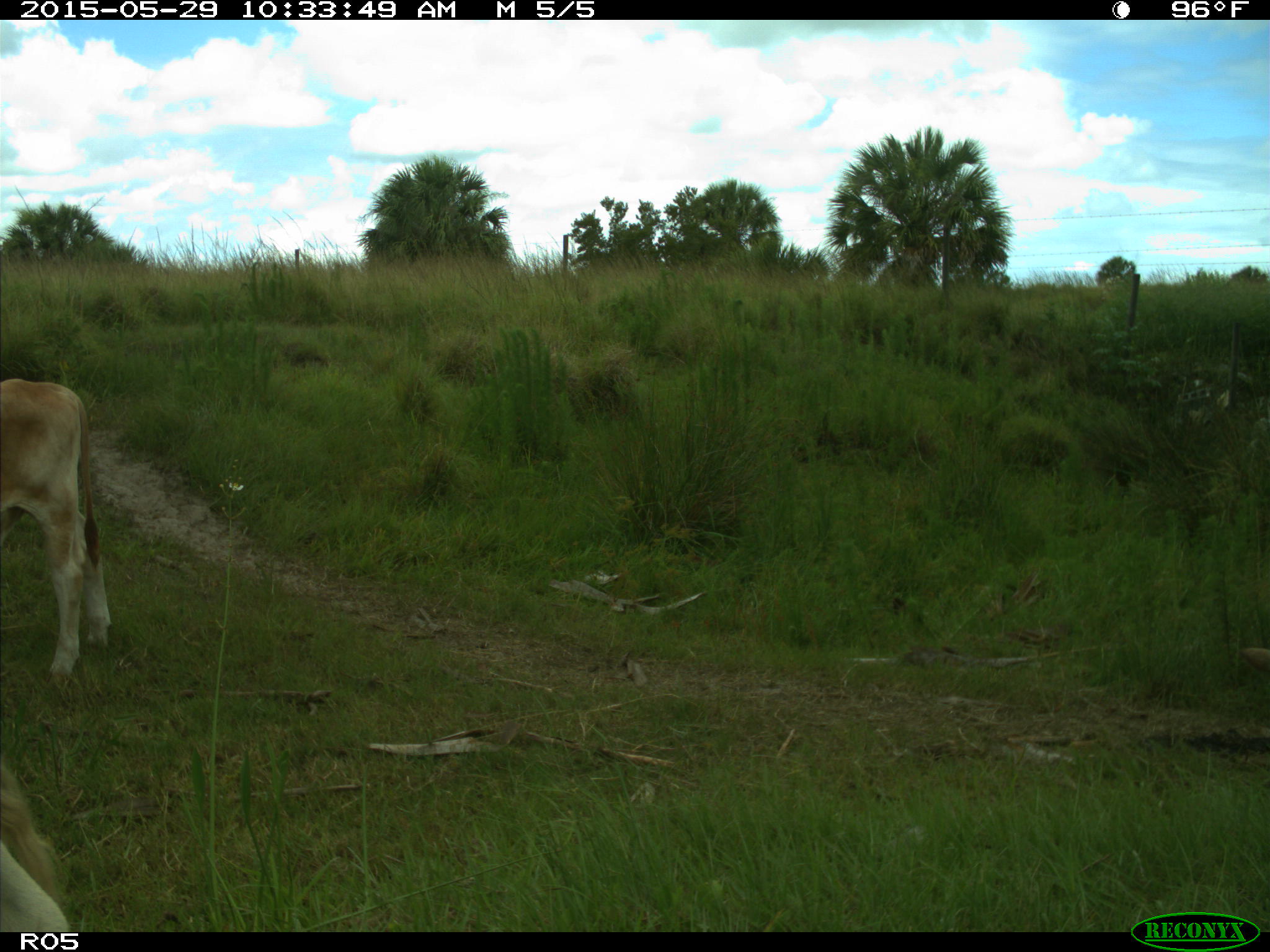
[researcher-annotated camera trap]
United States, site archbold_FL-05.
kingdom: Animalia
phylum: Chordata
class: Mammalia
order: Artiodactyla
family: Bovidae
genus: Bos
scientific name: Bos taurus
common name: domestic cow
Bos taurus (domestic cow).